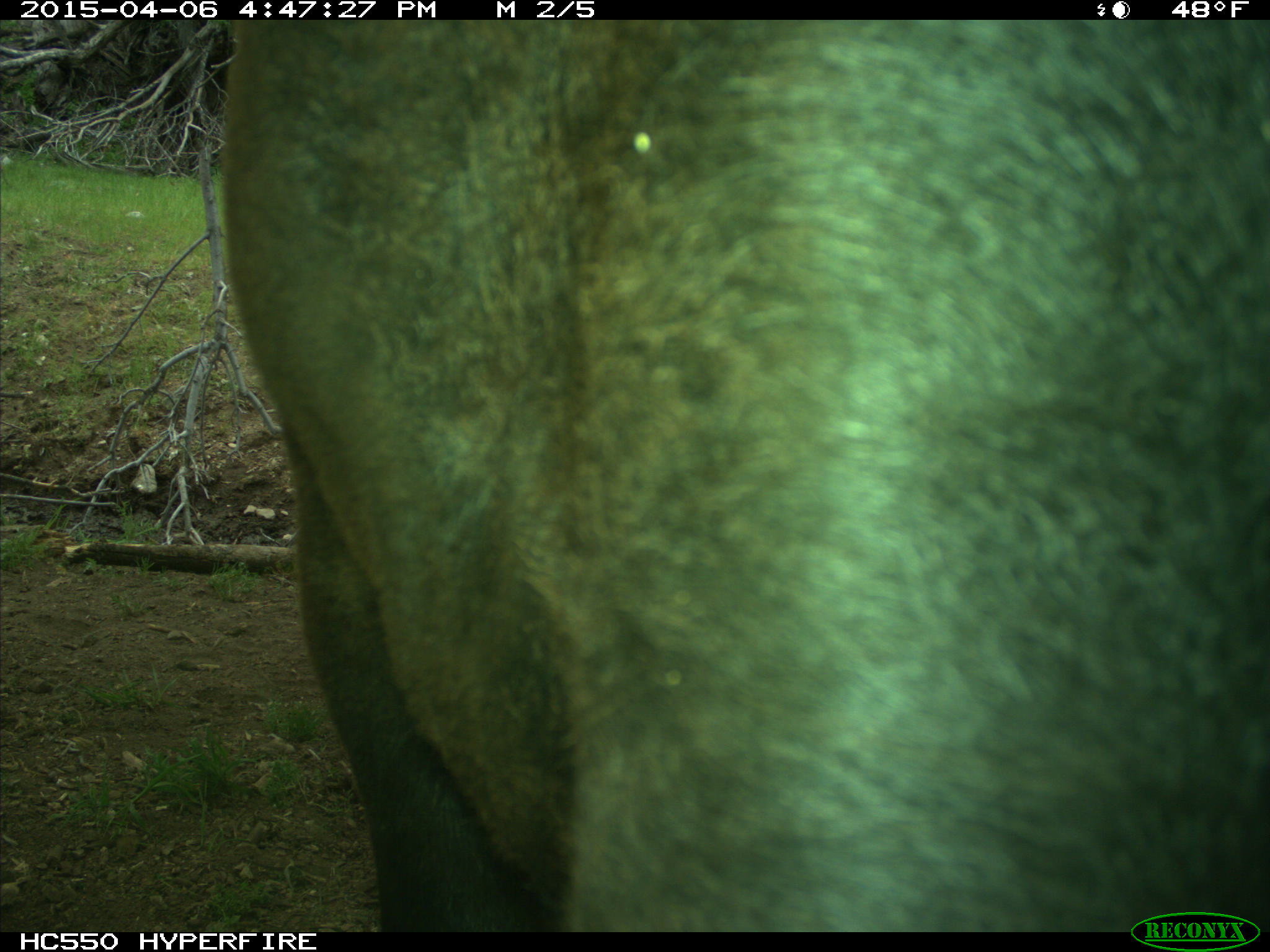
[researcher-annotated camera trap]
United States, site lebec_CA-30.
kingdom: Animalia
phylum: Chordata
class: Mammalia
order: Artiodactyla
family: Bovidae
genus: Bos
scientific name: Bos taurus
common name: domestic cow